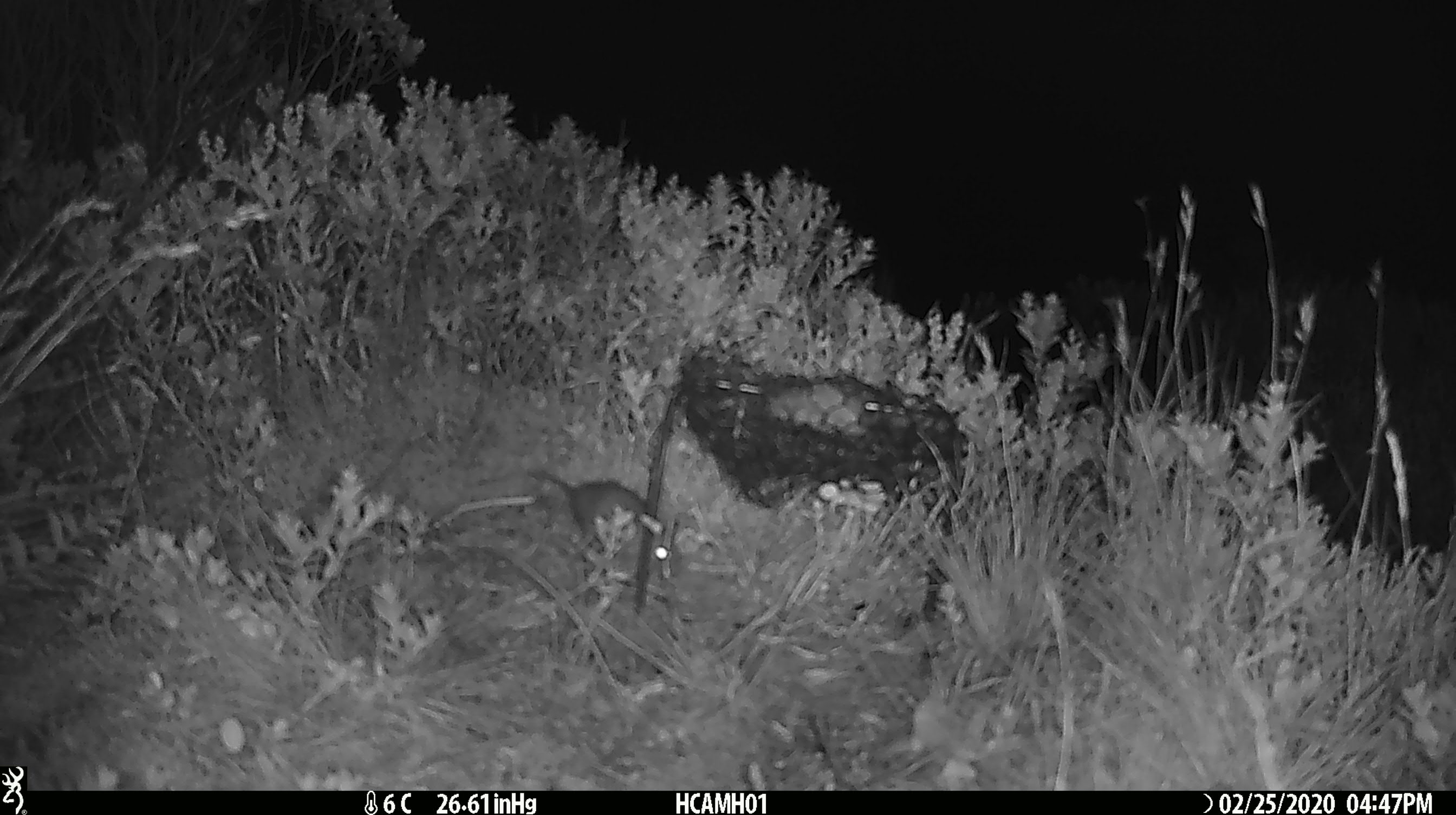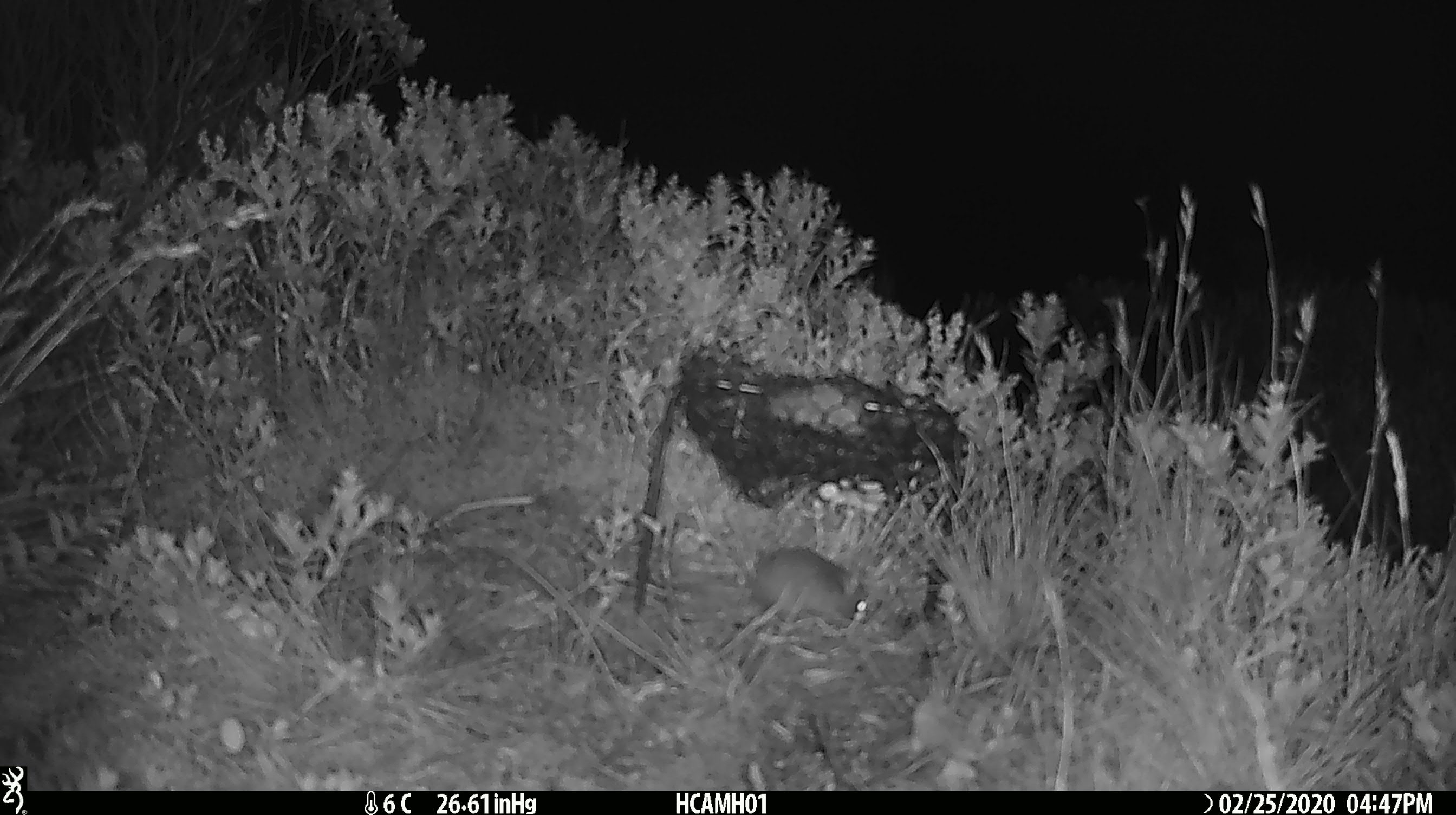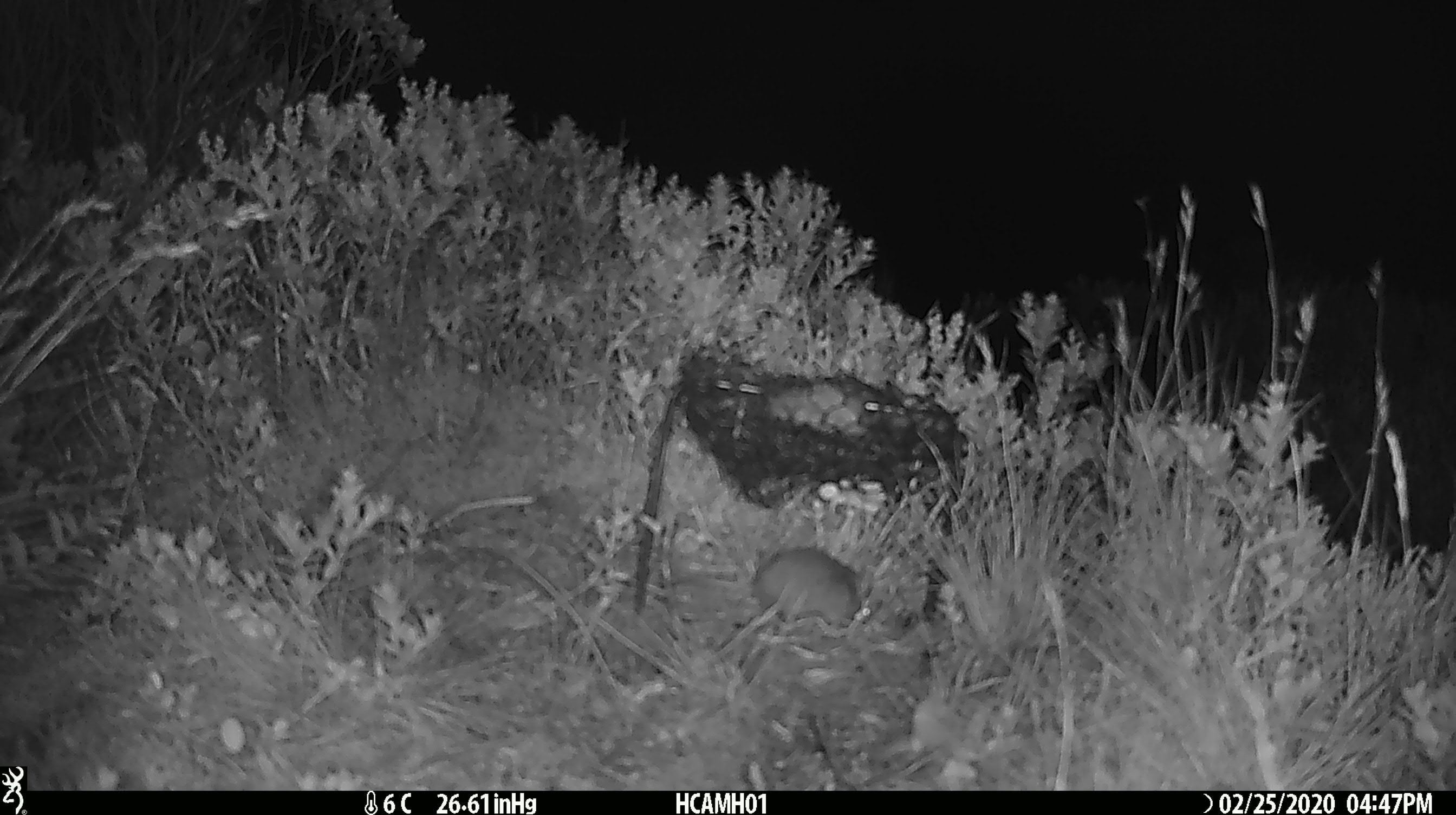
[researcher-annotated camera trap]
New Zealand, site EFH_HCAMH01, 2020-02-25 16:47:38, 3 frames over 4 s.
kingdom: Animalia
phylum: Chordata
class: Mammalia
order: Rodentia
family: Muridae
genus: Mus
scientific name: Mus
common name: mouse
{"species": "mouse (Mus)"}